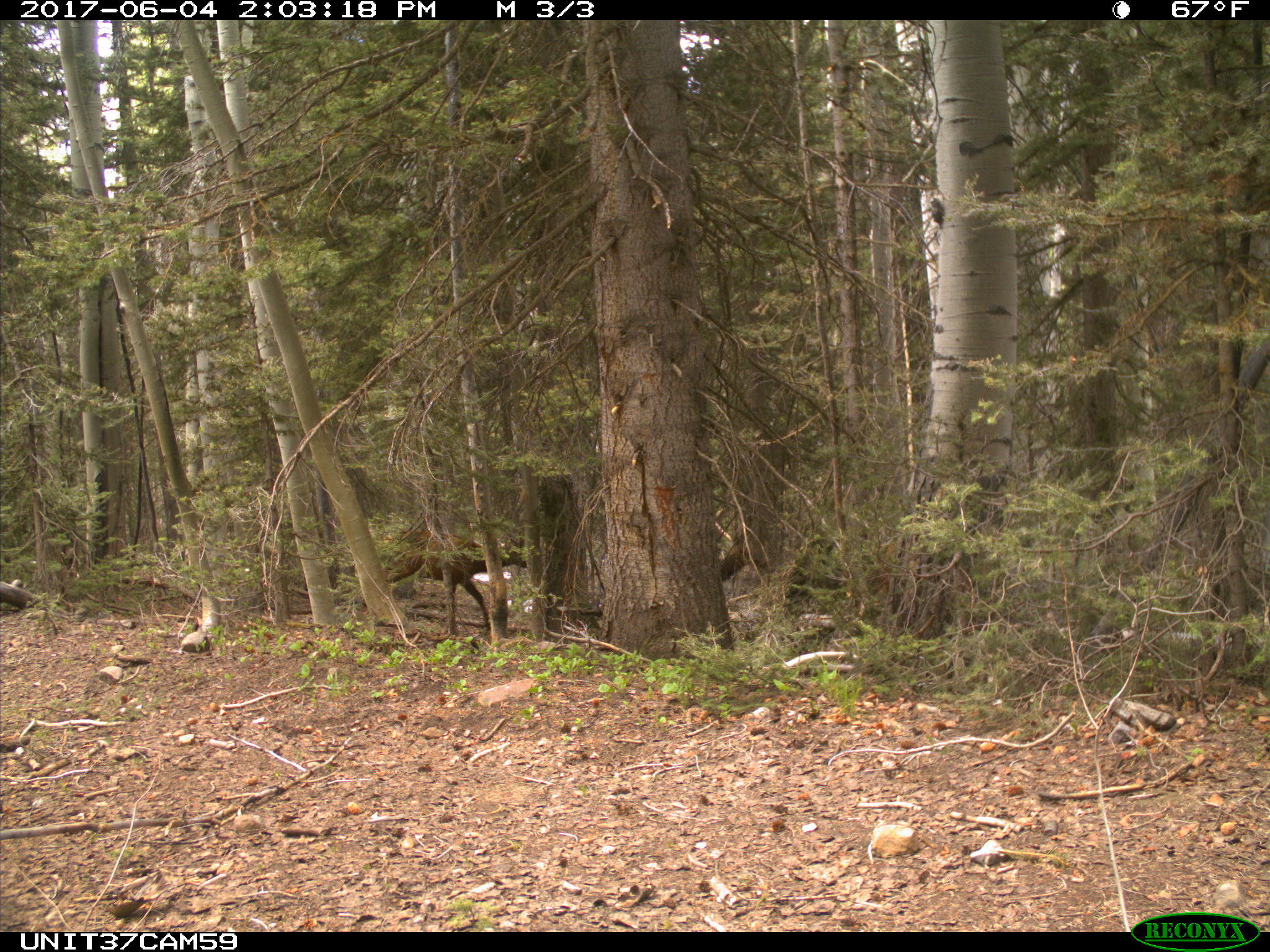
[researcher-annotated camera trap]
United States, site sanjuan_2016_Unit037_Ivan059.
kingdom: Animalia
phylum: Chordata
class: Mammalia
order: Artiodactyla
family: Cervidae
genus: Cervus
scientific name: Cervus elaphus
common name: red deer